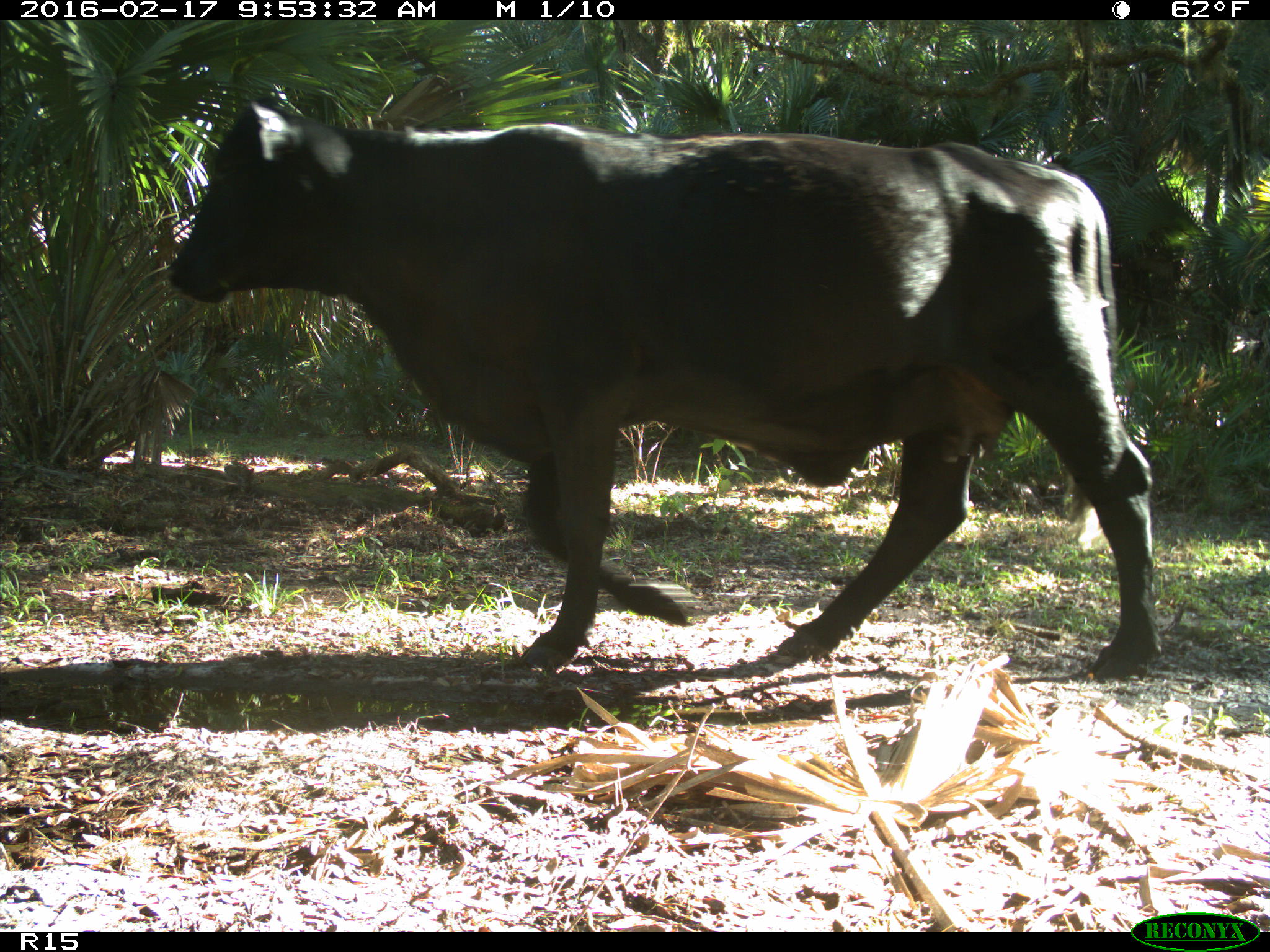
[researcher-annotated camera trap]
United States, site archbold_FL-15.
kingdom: Animalia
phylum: Chordata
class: Mammalia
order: Artiodactyla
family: Bovidae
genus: Bos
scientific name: Bos taurus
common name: domestic cow